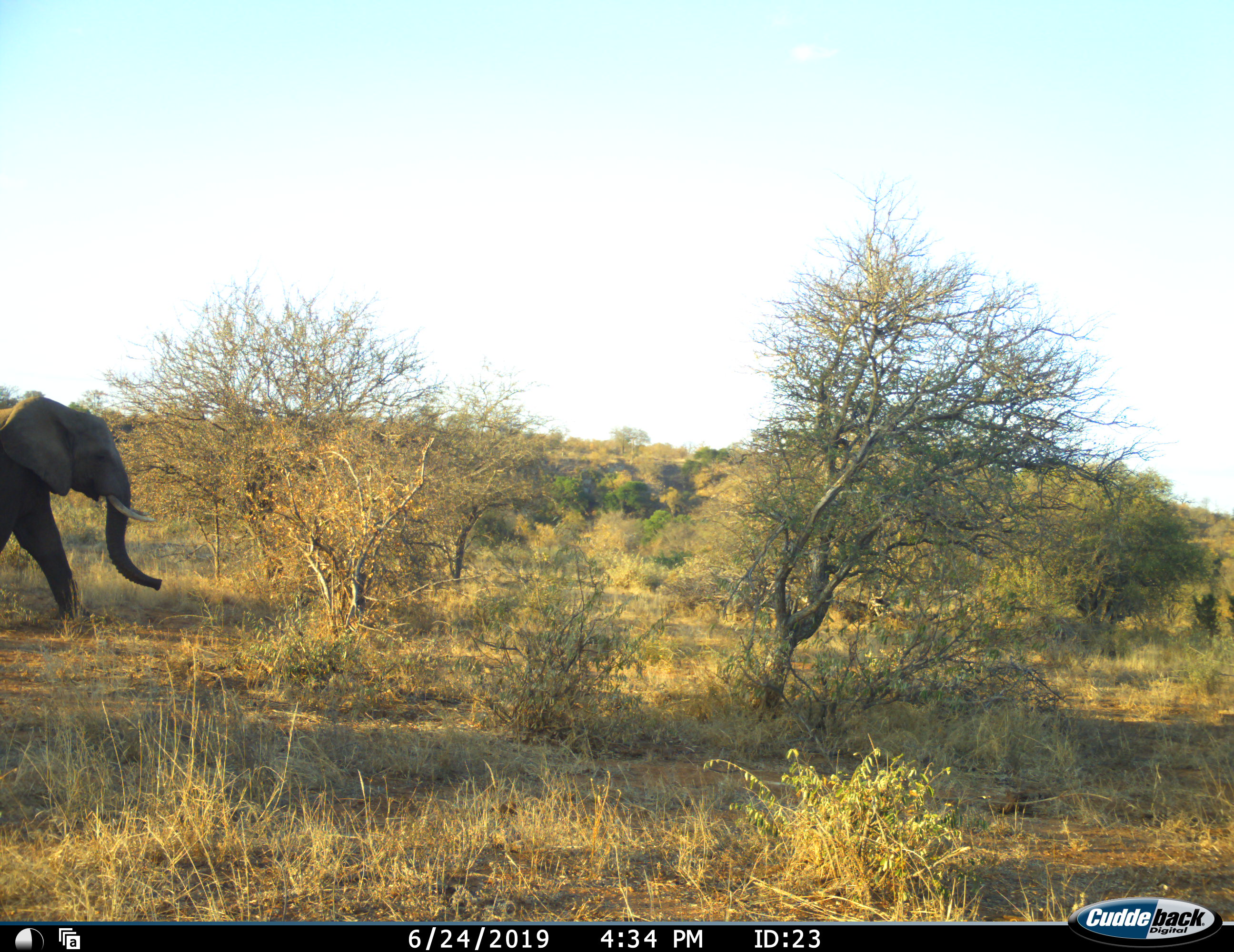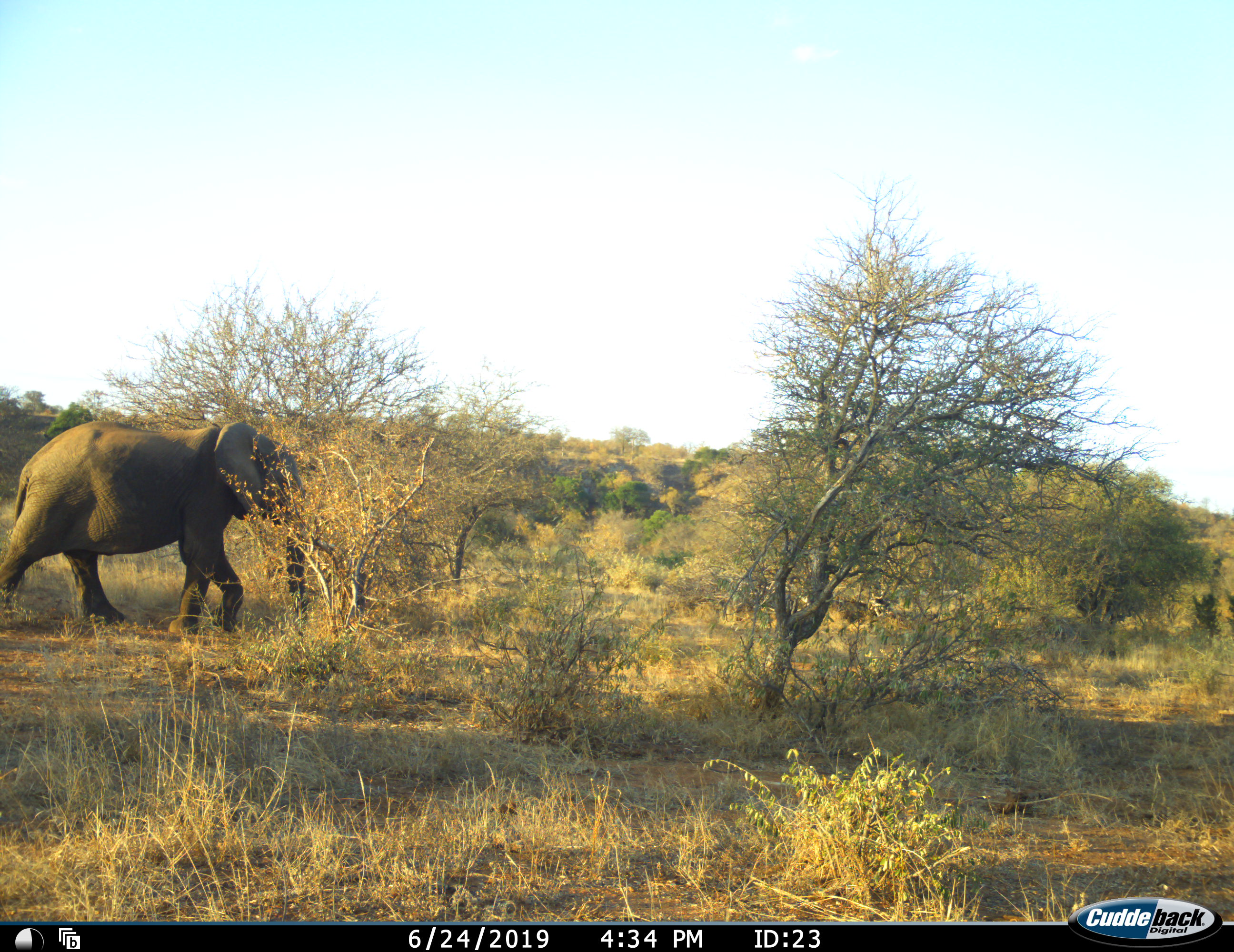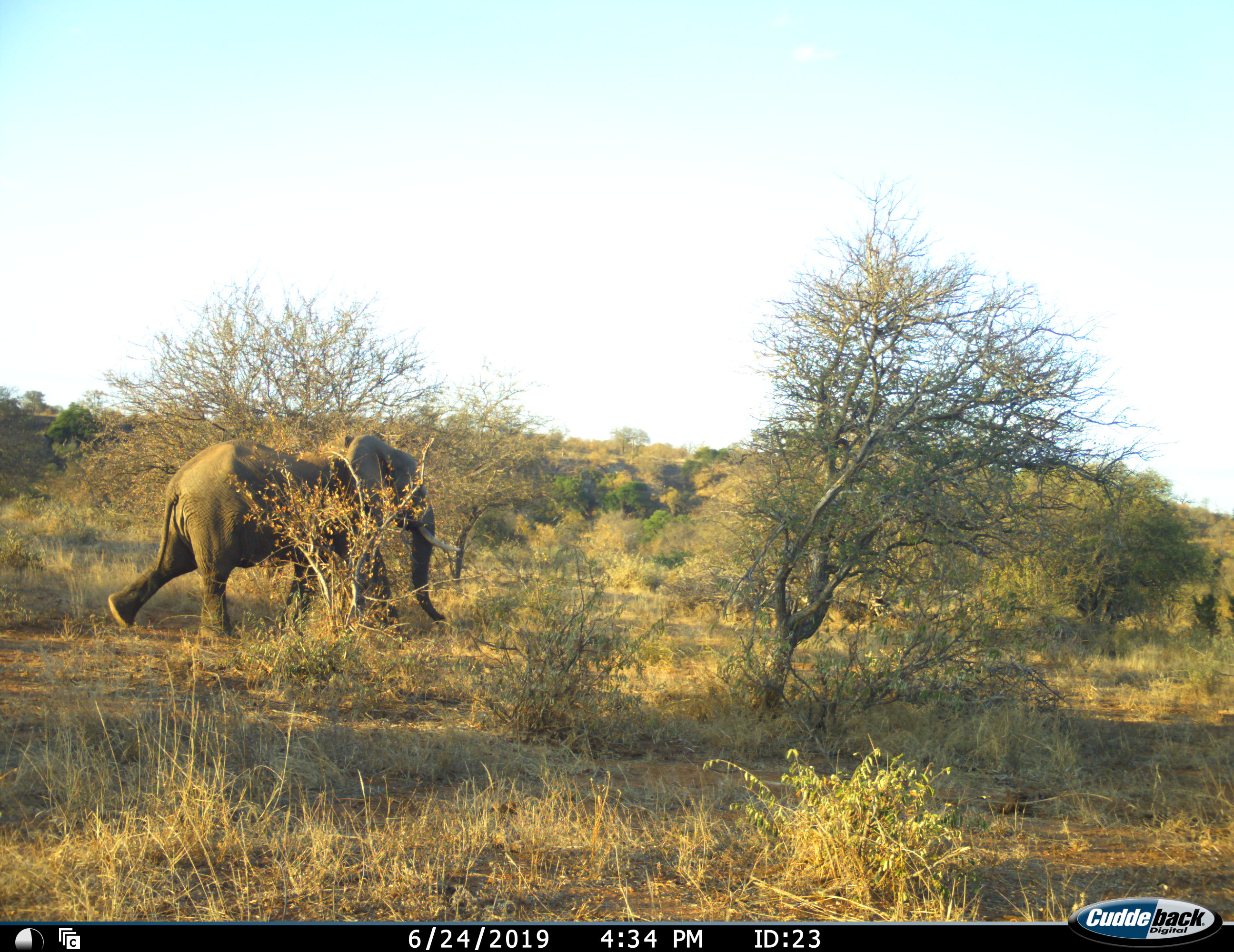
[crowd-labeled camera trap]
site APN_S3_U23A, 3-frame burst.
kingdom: Animalia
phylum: Chordata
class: Mammalia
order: Proboscidea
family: Elephantidae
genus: Loxodonta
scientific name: Loxodonta africana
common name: african bush elephant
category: elephant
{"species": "elephant (african bush elephant) (Loxodonta africana)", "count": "1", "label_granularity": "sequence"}